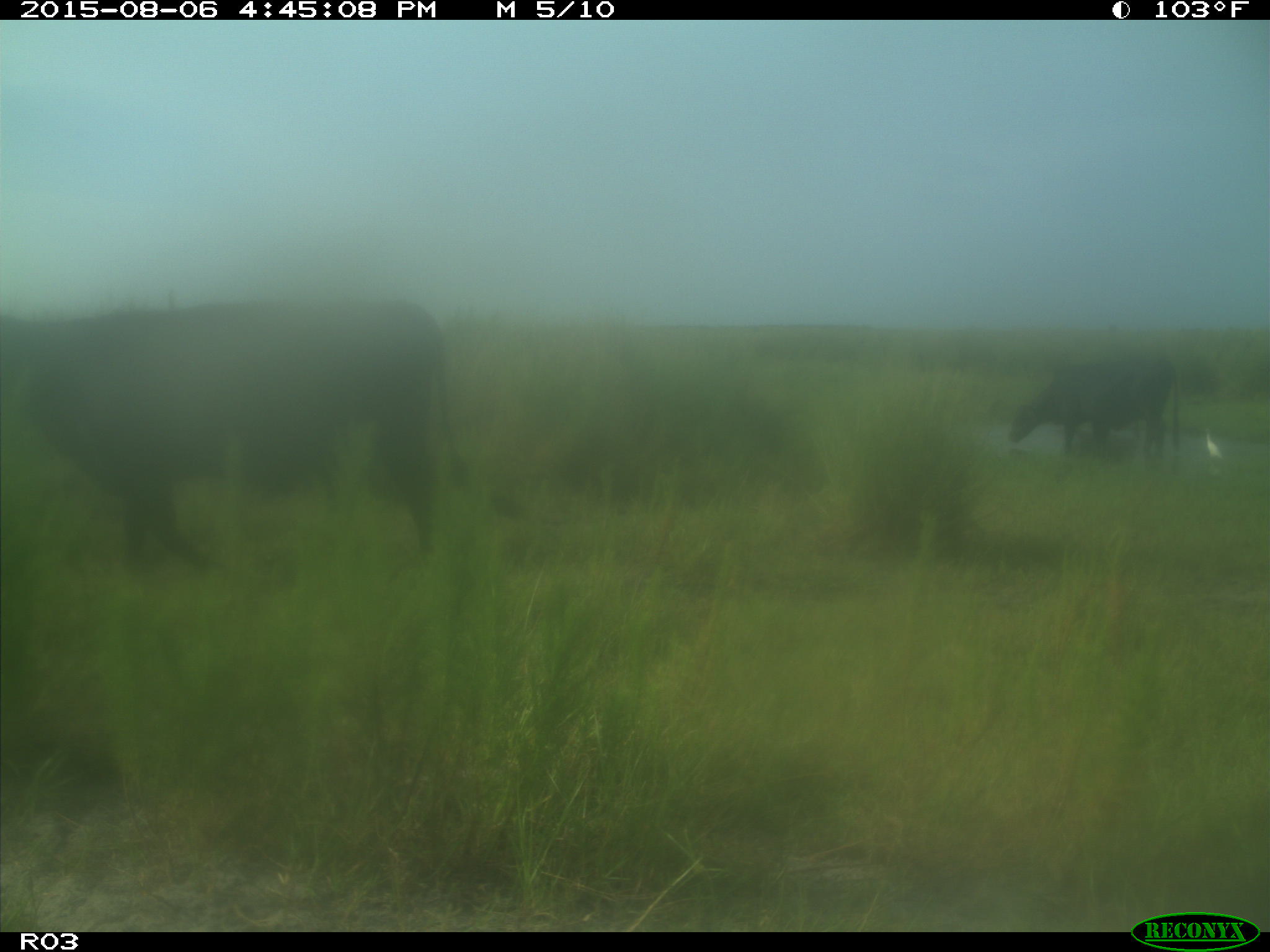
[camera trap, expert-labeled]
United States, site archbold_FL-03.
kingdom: Animalia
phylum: Chordata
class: Mammalia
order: Artiodactyla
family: Bovidae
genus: Bos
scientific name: Bos taurus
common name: domestic cow